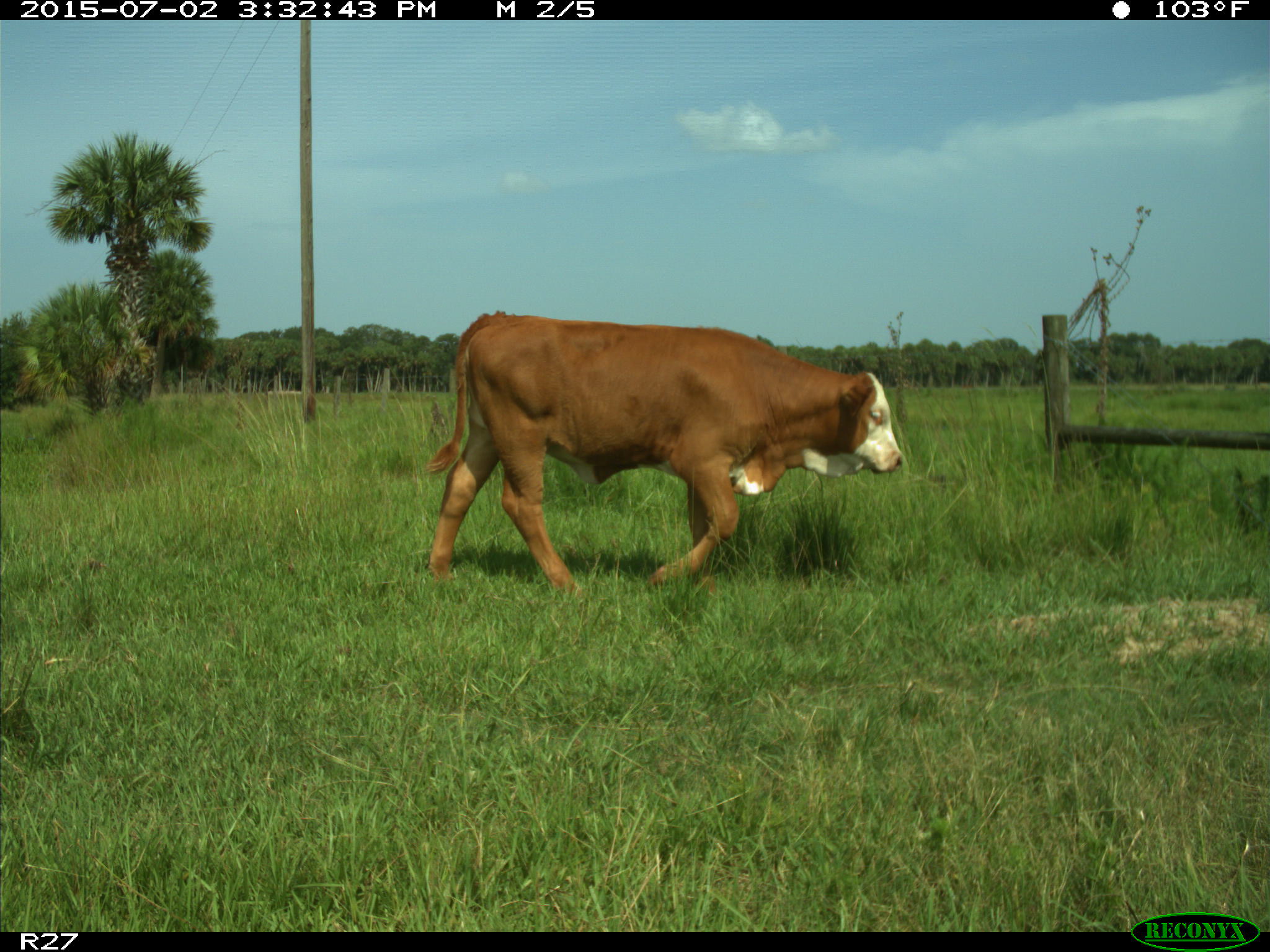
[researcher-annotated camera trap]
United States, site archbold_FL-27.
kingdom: Animalia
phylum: Chordata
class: Mammalia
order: Artiodactyla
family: Bovidae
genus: Bos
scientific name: Bos taurus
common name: domestic cow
Bos taurus (domestic cow).